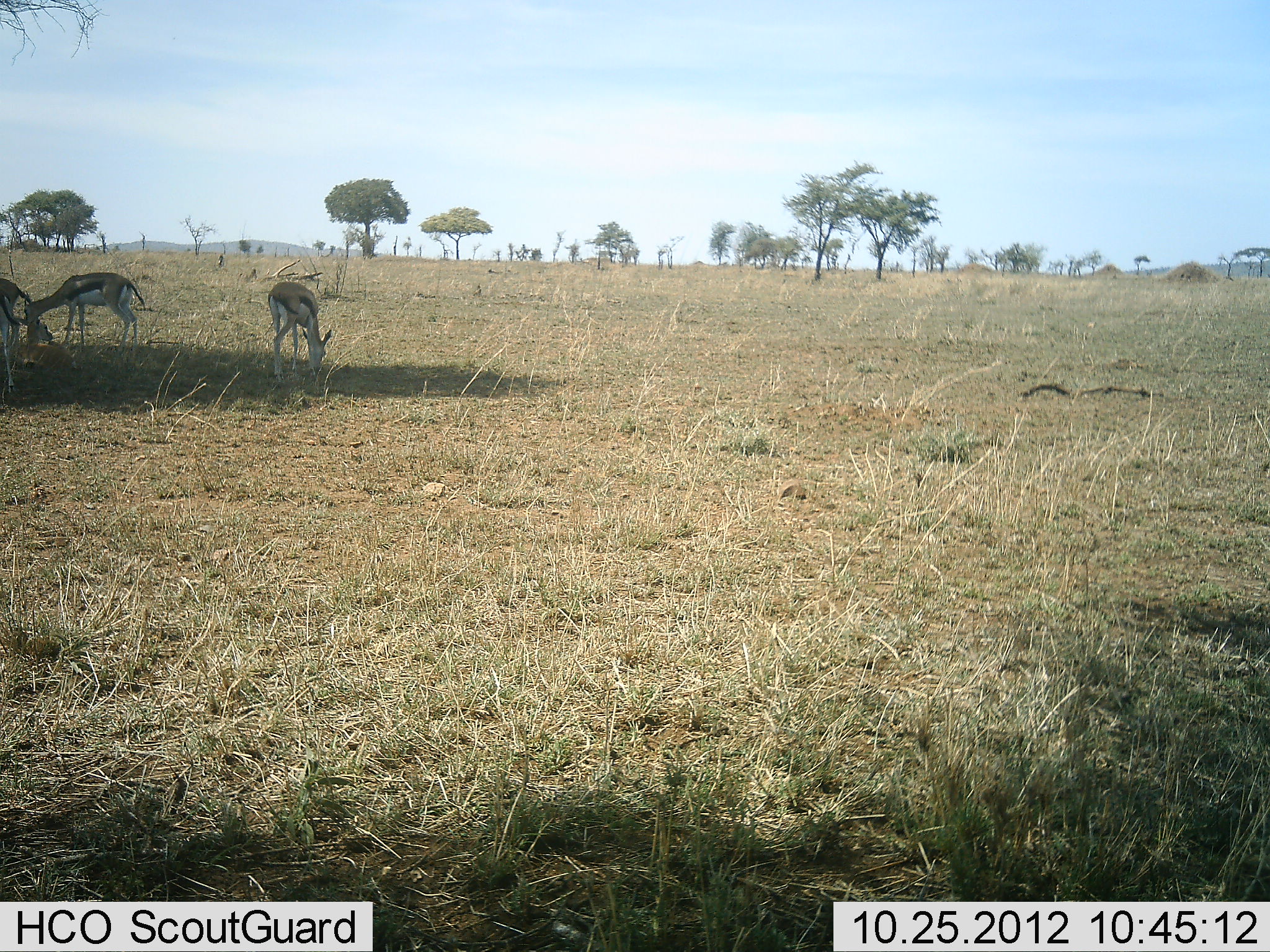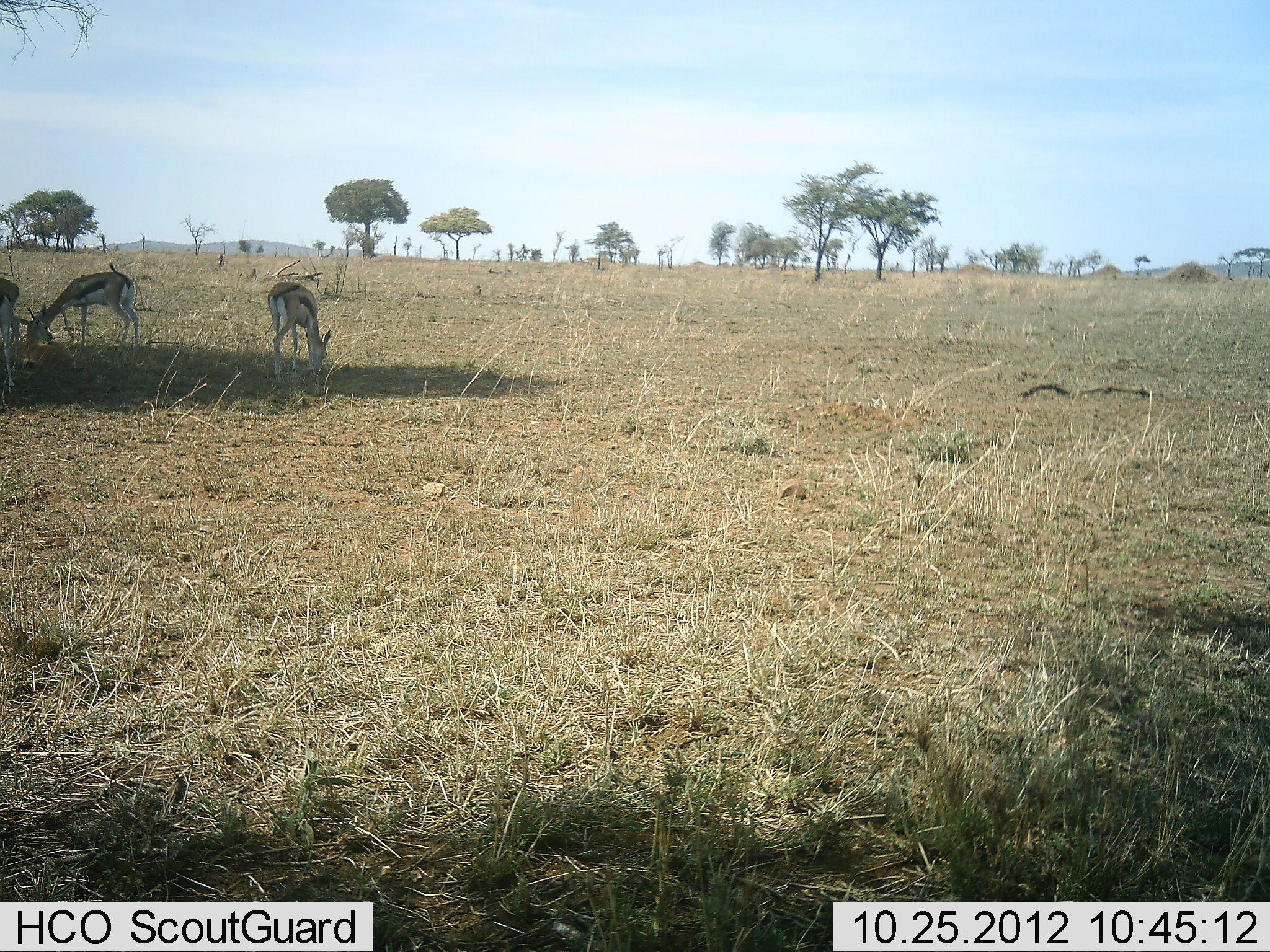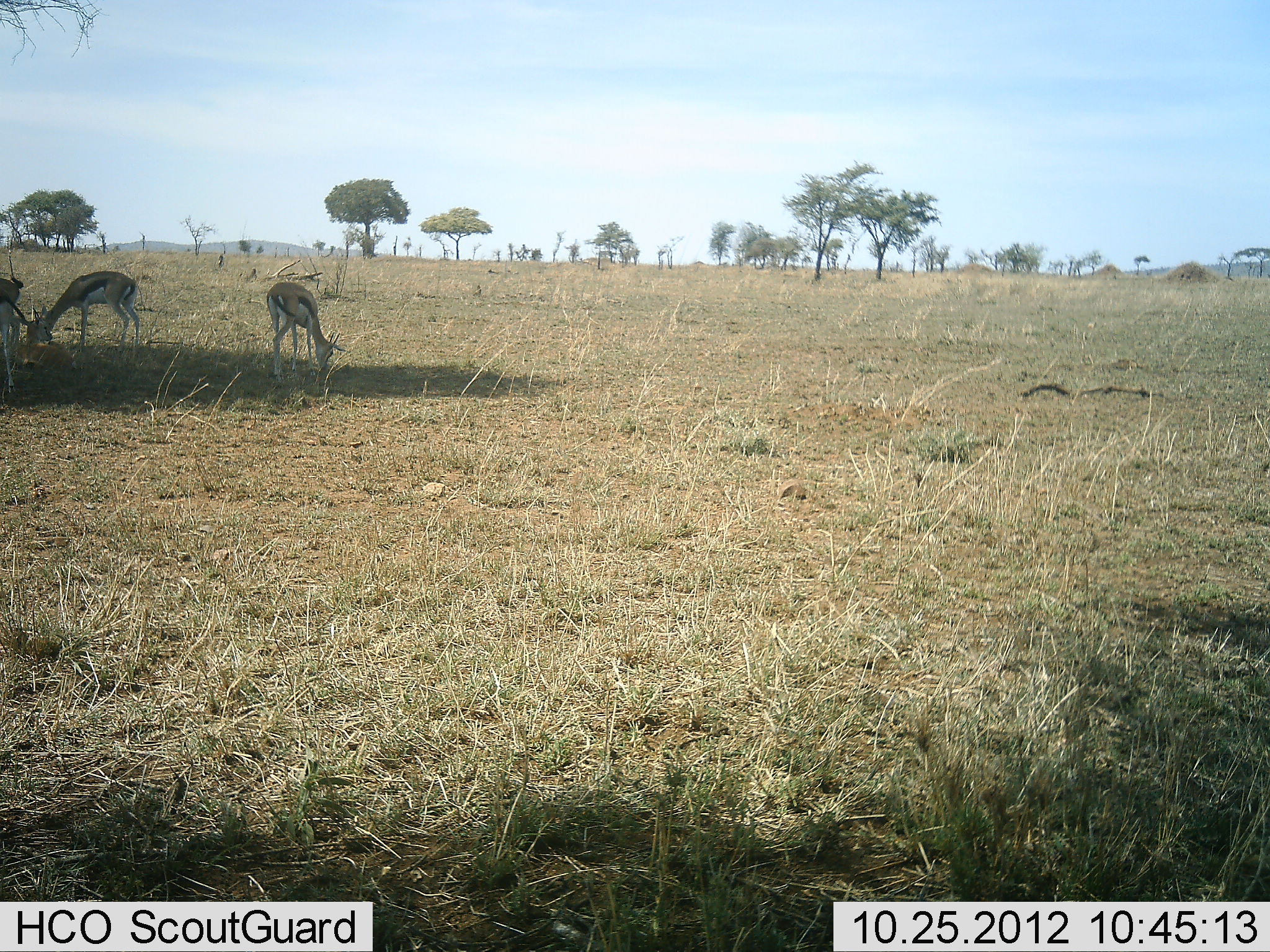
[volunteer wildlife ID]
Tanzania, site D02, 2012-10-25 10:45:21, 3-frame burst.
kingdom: Animalia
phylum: Chordata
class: Mammalia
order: Artiodactyla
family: Bovidae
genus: Eudorcas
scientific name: Eudorcas thomsonii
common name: thomson's gazelle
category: gazellethomsons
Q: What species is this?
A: Gazellethomsons (thomson's gazelle) (Eudorcas thomsonii).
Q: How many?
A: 3.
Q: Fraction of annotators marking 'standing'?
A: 40%.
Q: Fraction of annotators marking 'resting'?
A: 10%.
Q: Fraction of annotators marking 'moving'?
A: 0%.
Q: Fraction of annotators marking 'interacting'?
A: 0%.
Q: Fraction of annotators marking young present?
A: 0%.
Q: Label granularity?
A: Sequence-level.